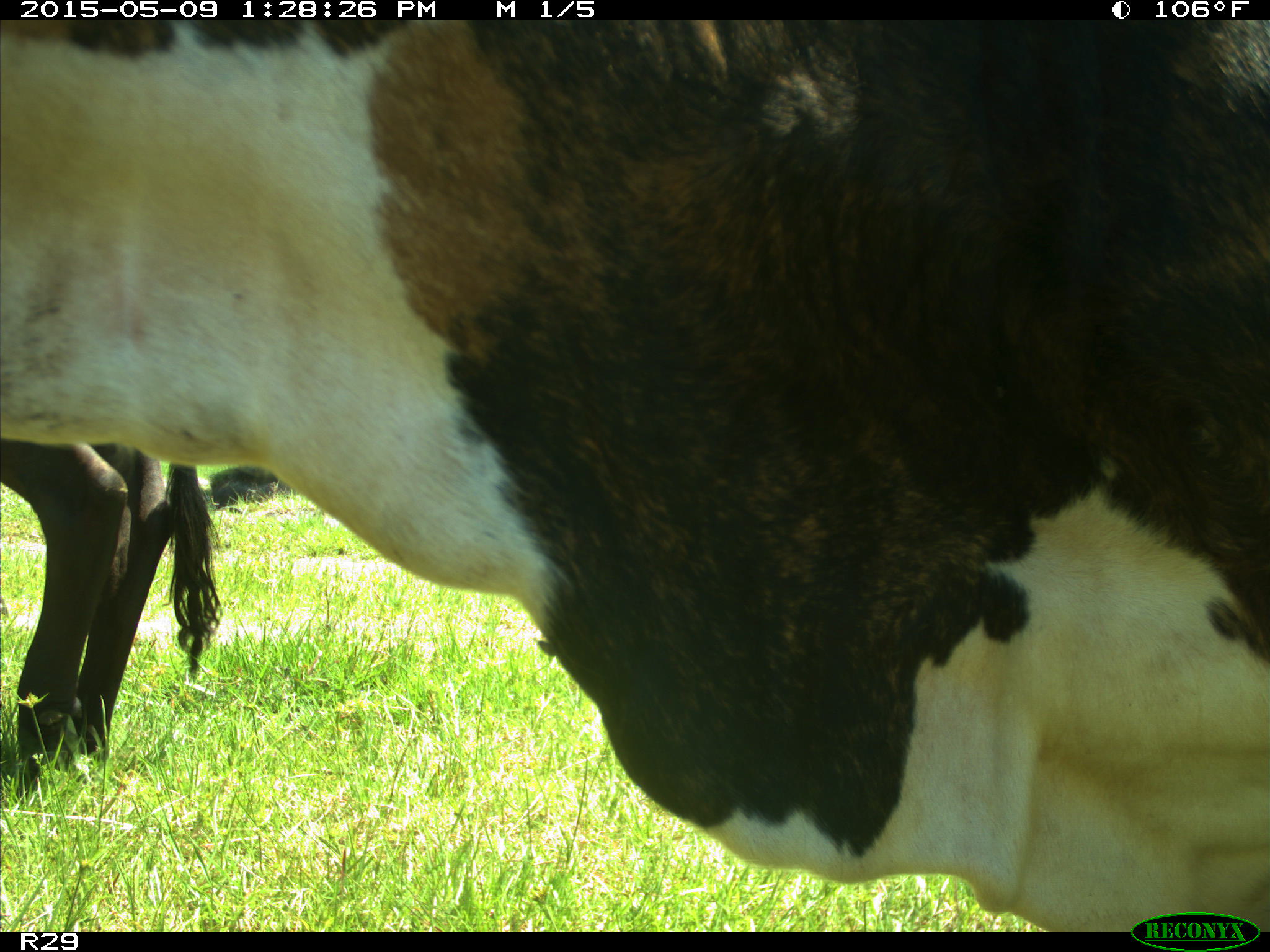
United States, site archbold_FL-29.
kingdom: Animalia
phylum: Chordata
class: Mammalia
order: Artiodactyla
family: Bovidae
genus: Bos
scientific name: Bos taurus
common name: domestic cow